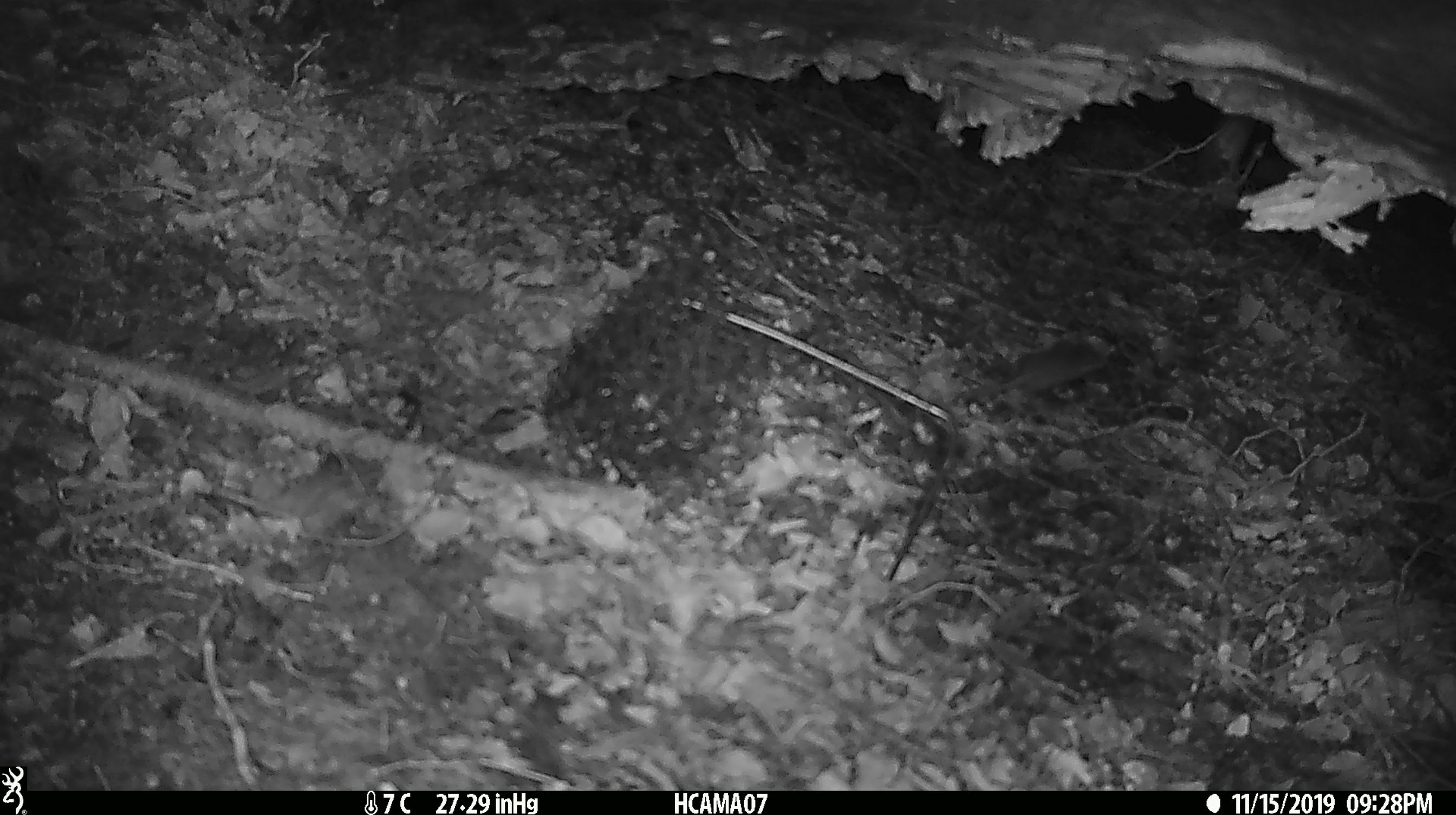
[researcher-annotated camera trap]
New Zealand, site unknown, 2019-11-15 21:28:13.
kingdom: Animalia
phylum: Chordata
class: Mammalia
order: Rodentia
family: Muridae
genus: Mus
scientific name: Mus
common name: mouse